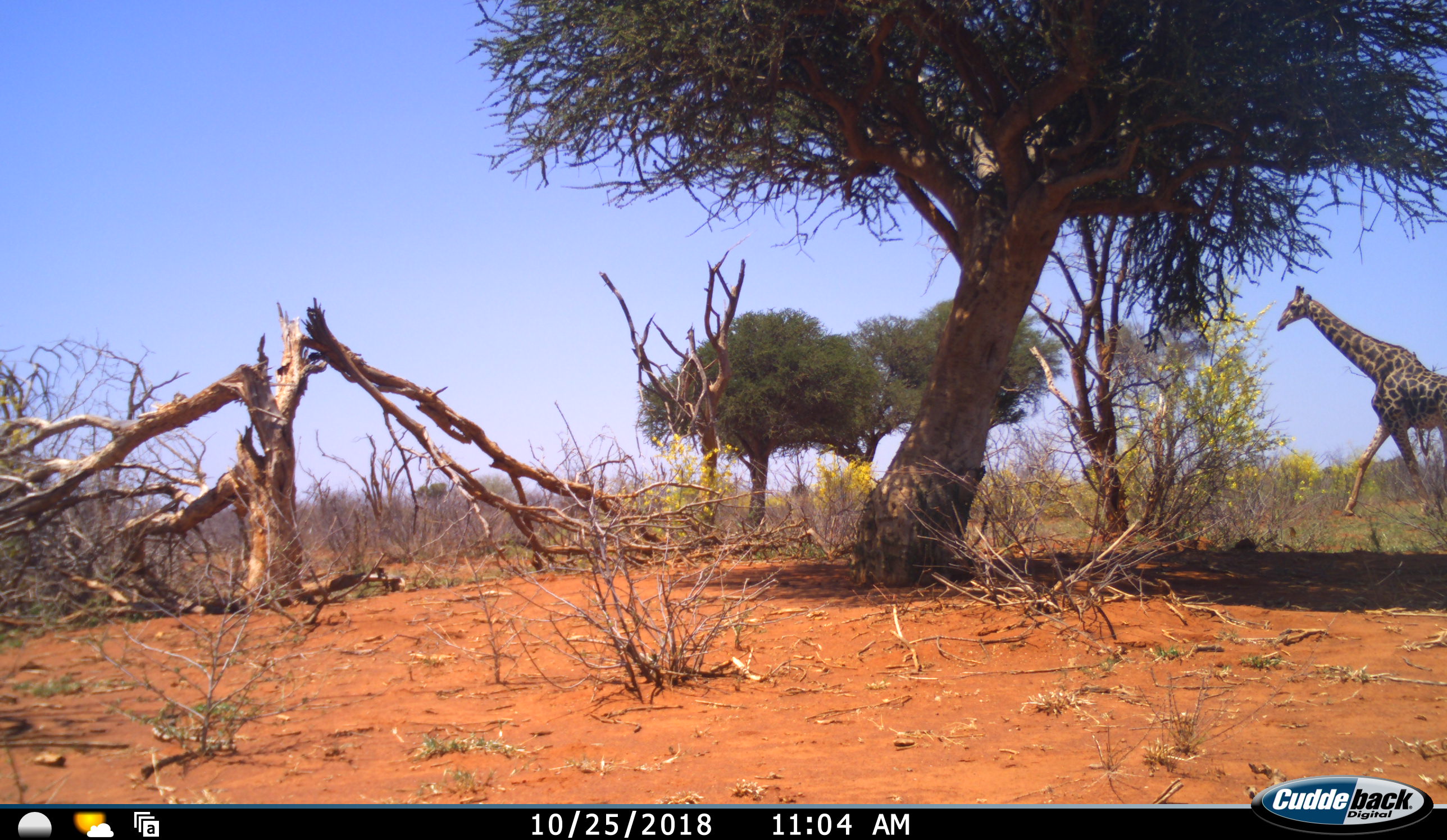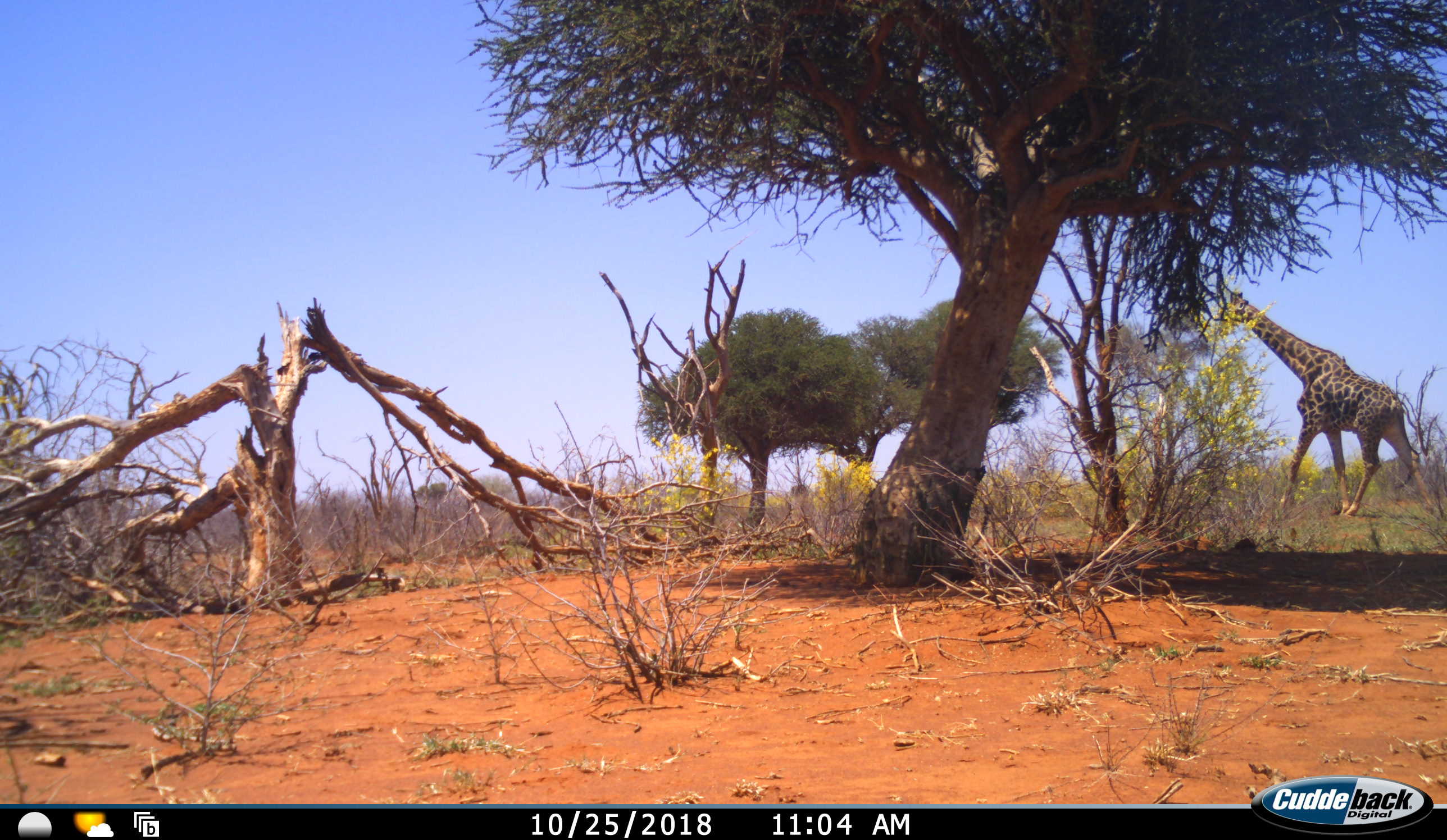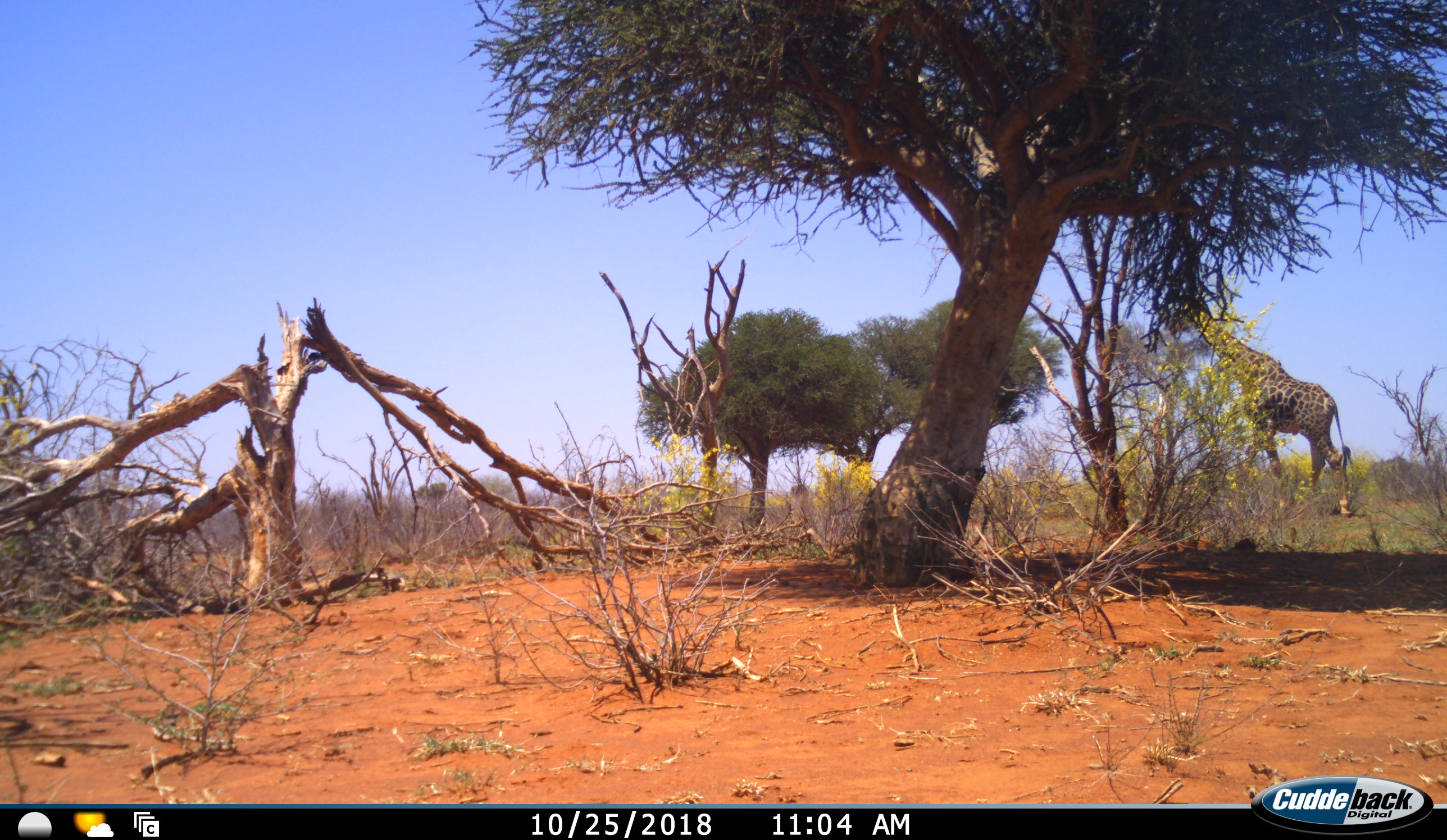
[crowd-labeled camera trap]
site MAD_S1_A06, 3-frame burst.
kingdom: Animalia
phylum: Chordata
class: Mammalia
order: Artiodactyla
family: Giraffidae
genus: Giraffa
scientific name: Giraffa camelopardalis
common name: giraffe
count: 1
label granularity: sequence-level